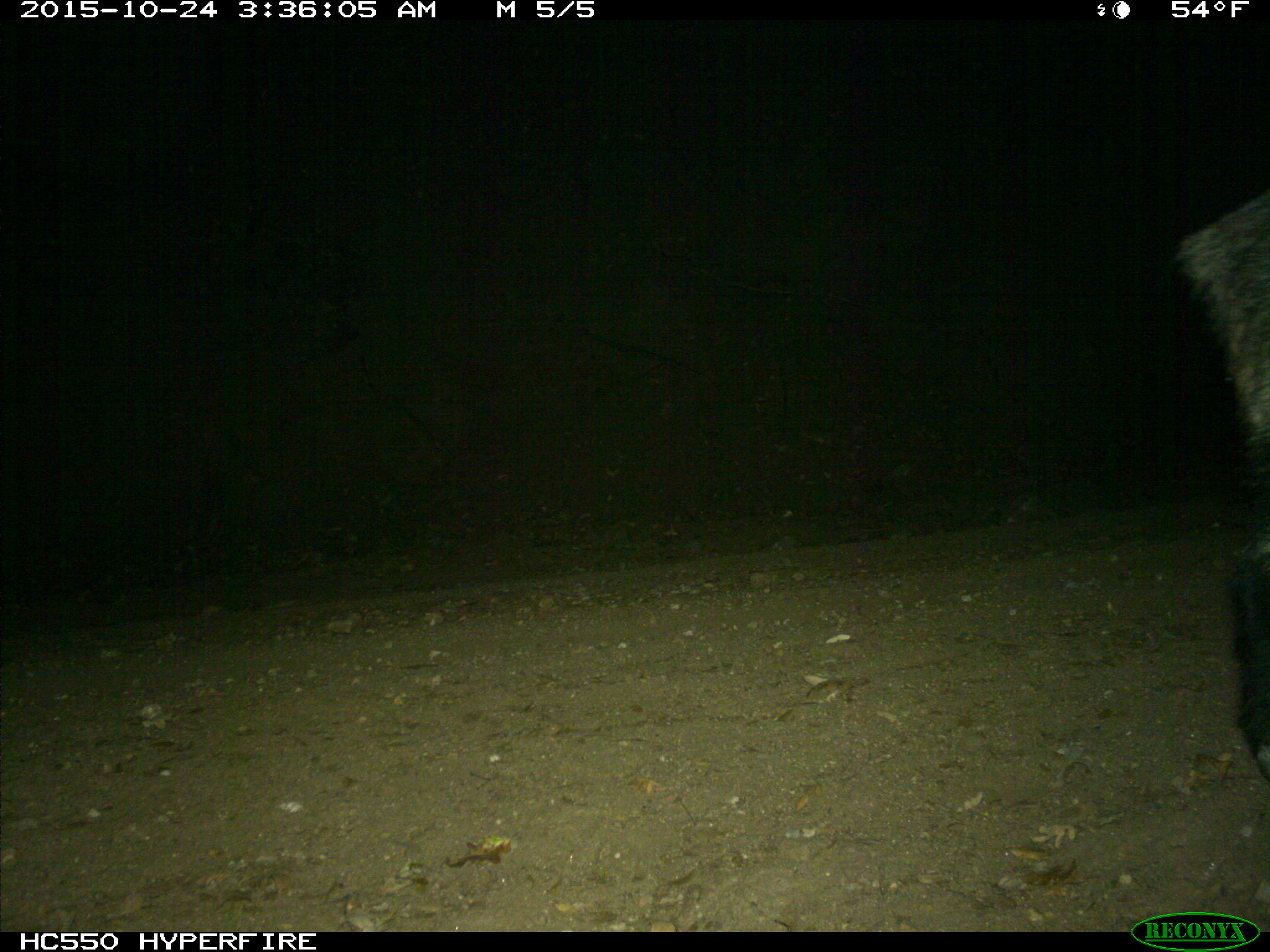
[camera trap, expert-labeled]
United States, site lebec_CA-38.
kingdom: Animalia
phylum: Chordata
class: Mammalia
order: Artiodactyla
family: Suidae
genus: Sus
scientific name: Sus scrofa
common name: wild boar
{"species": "Sus scrofa (wild boar)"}